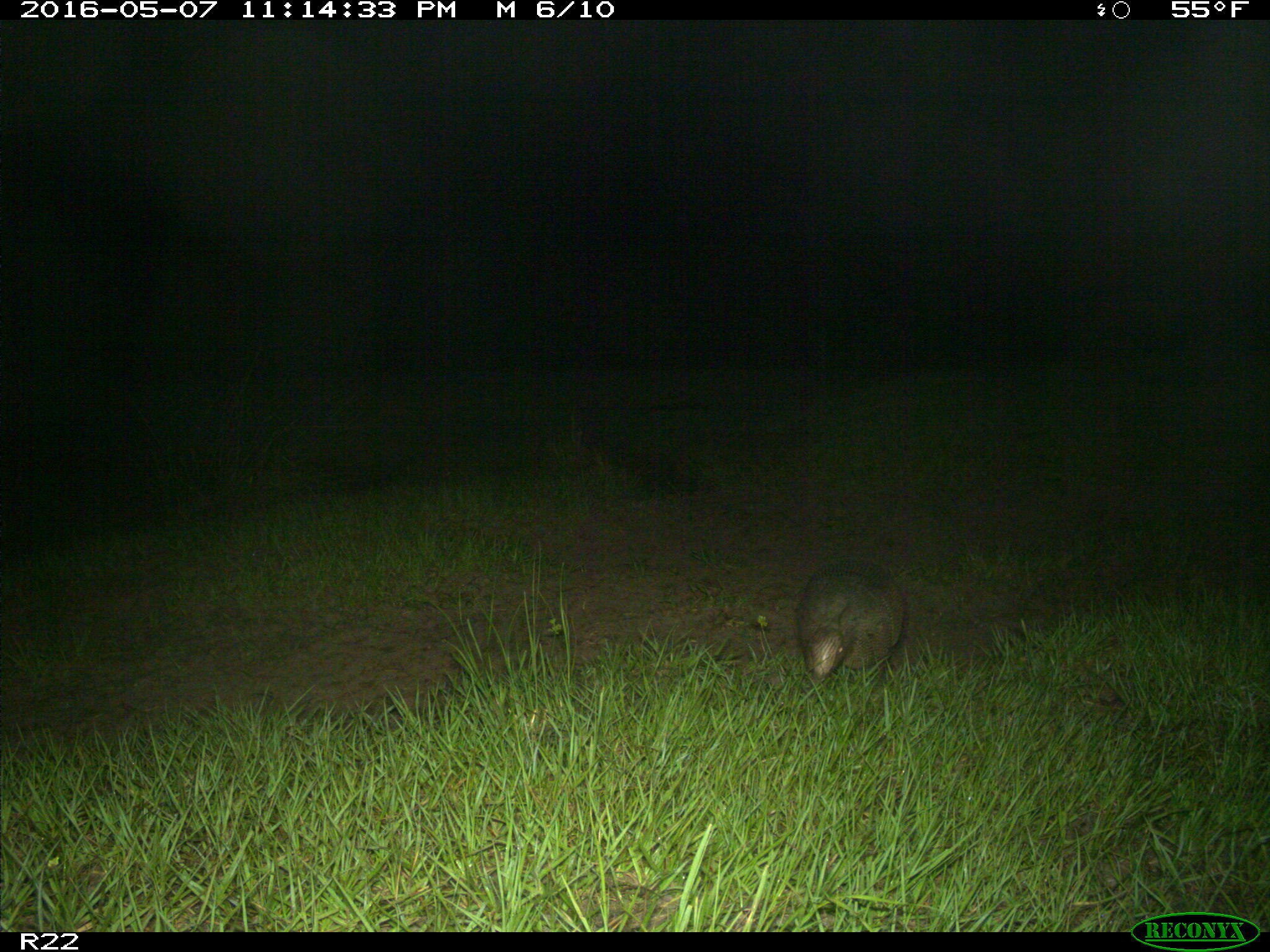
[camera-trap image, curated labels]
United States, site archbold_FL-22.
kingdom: Animalia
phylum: Chordata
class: Mammalia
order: Cingulata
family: Dasypodidae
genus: Dasypus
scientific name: Dasypus novemcinctus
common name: nine-banded armadillo